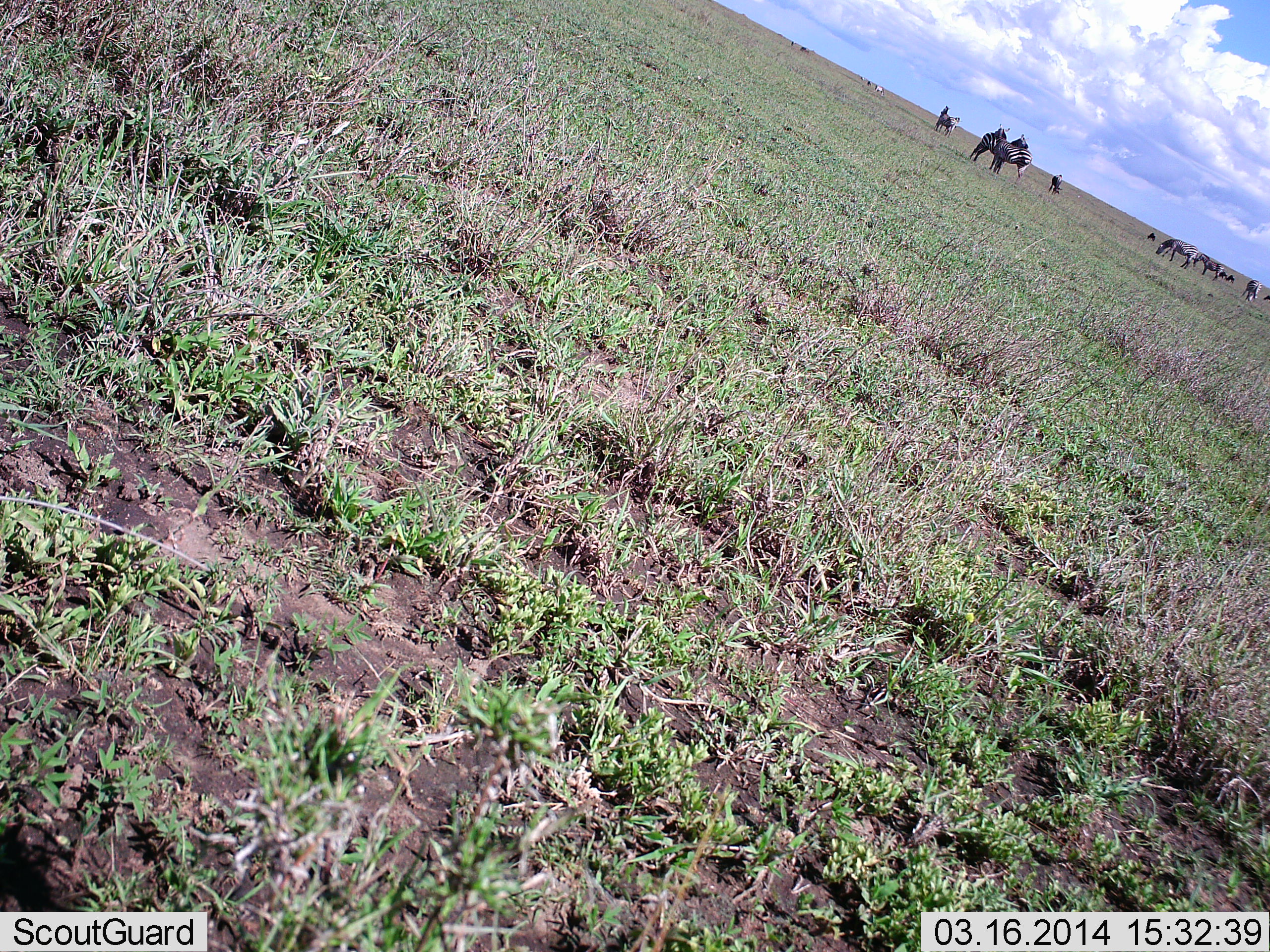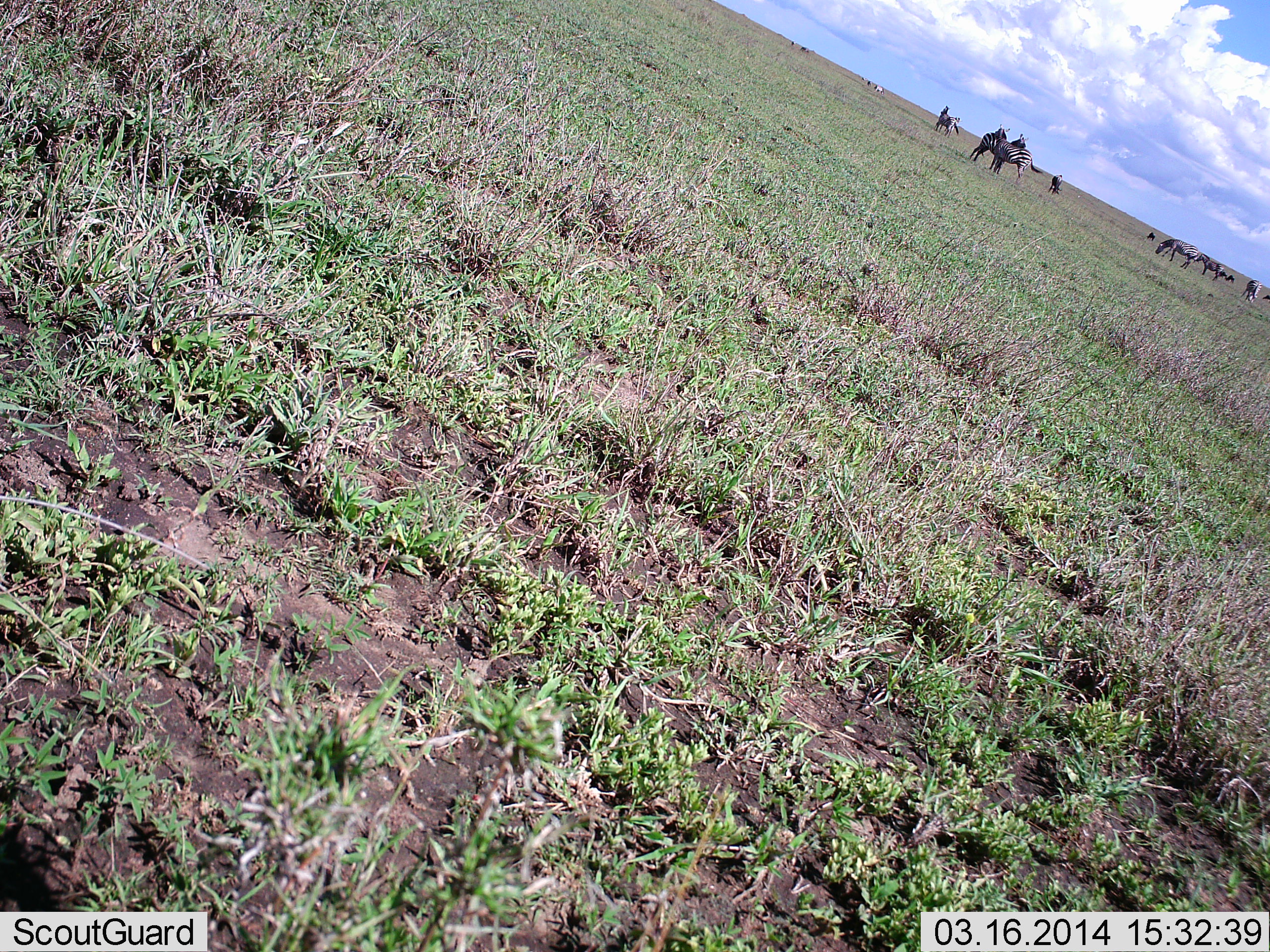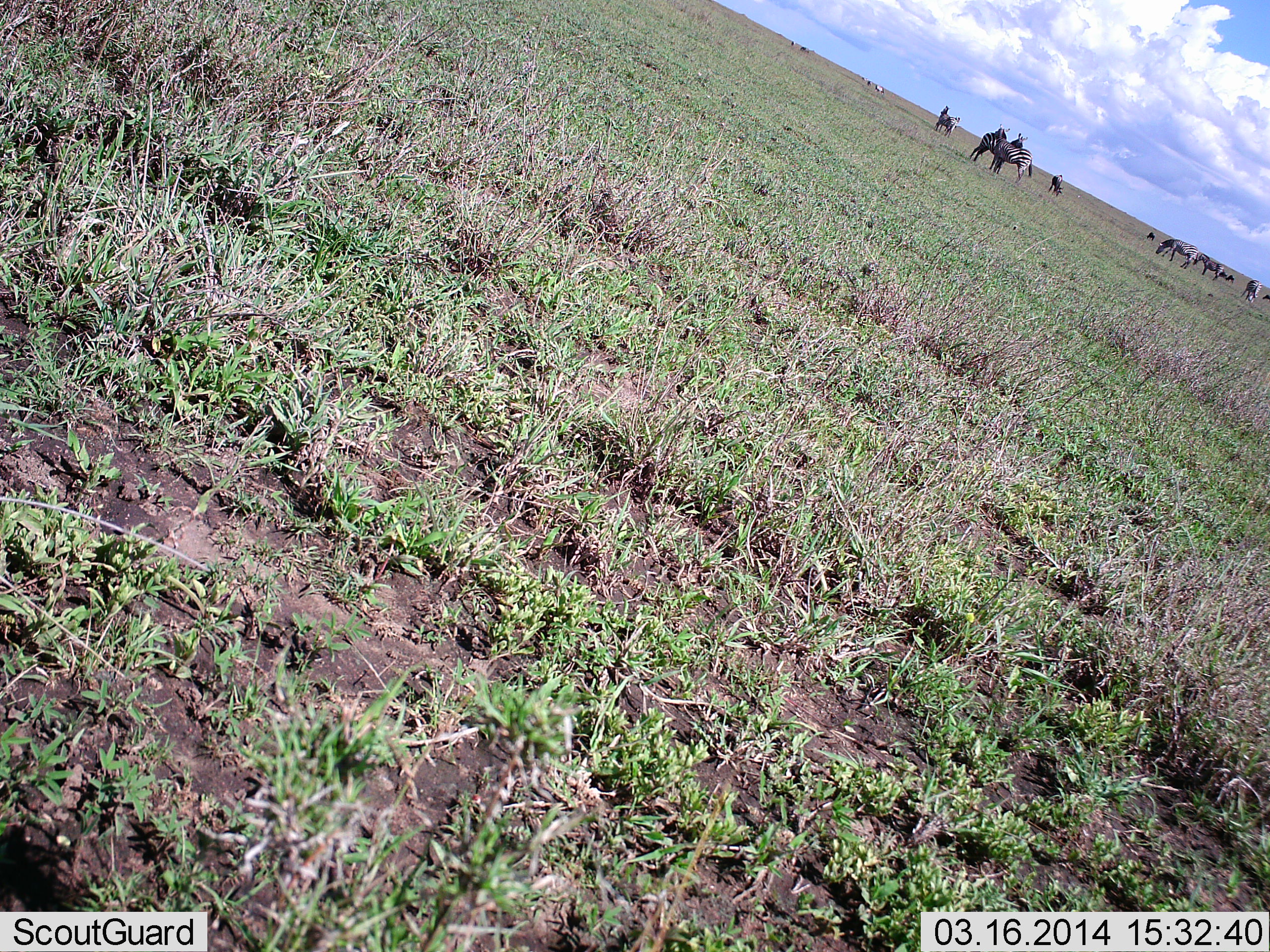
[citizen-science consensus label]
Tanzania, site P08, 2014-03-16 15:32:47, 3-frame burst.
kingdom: Animalia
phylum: Chordata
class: Mammalia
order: Perissodactyla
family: Equidae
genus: Equus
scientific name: Equus quagga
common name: plains zebra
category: zebra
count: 9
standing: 70%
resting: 0%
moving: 10%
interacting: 30%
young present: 0%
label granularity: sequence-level